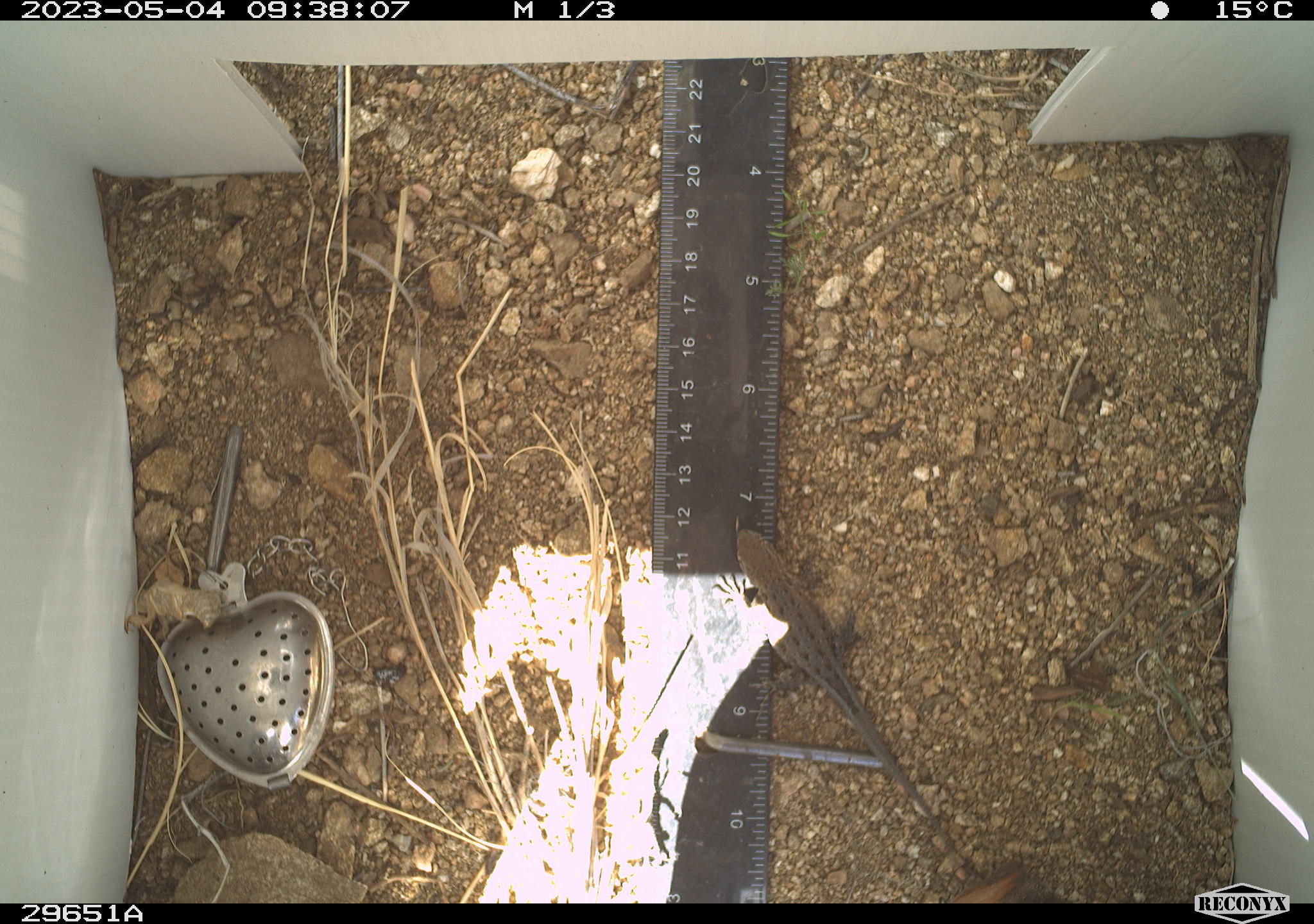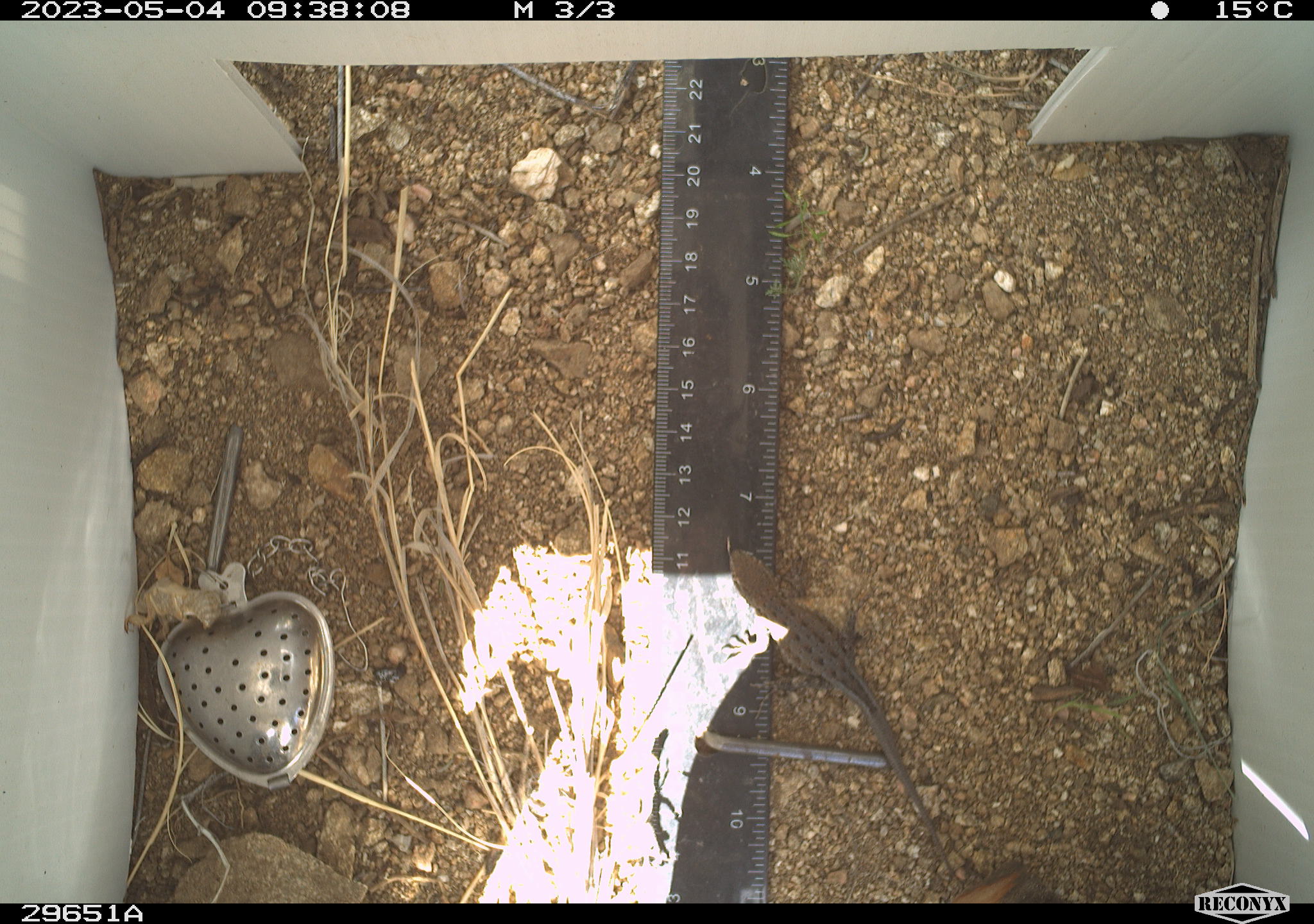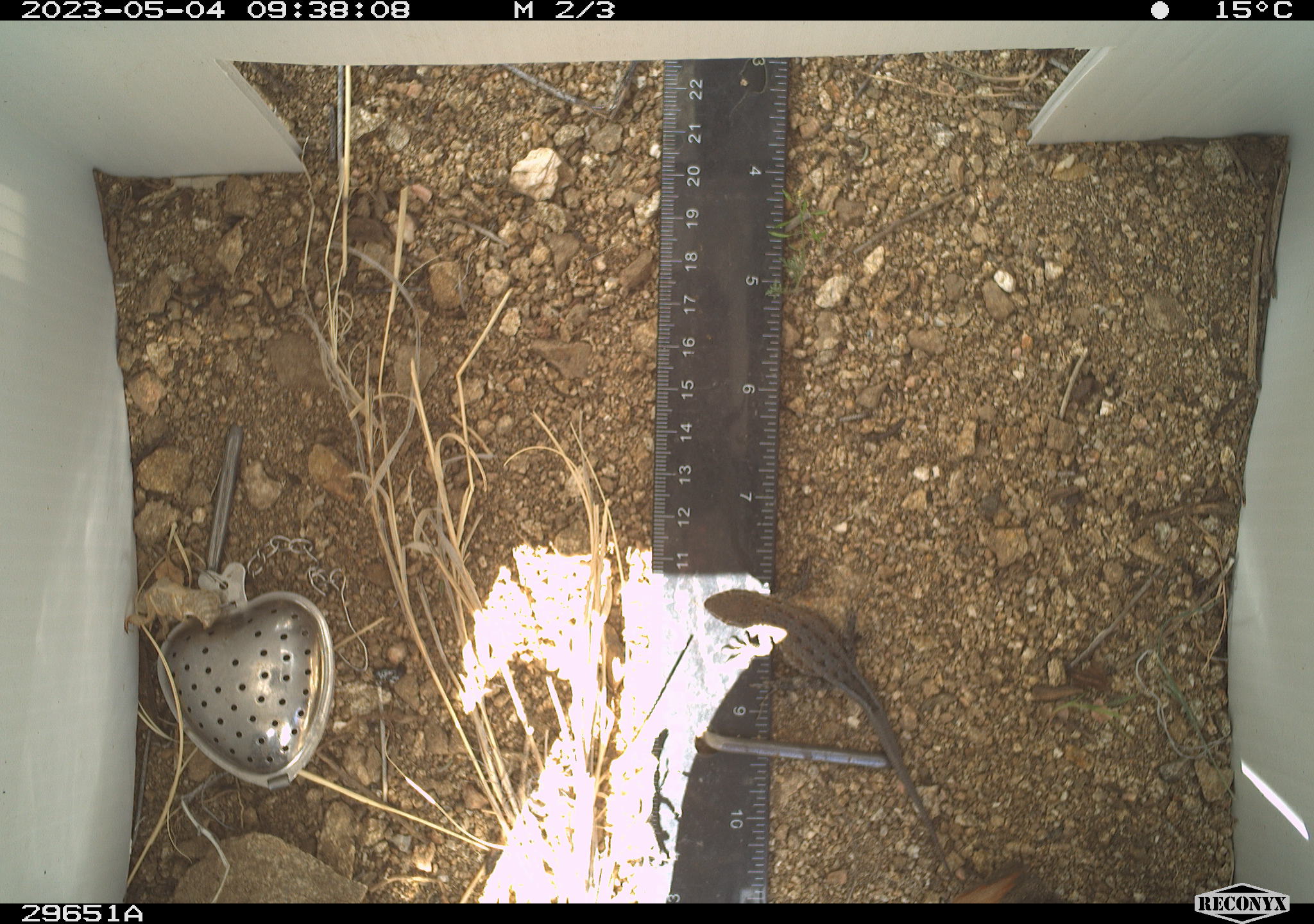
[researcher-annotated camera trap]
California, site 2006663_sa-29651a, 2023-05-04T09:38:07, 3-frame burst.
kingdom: Animalia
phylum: Chordata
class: Reptilia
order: Squamata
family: Phrynosomatidae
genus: Sceloporus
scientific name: Sceloporus graciosus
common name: common sagebrush lizard